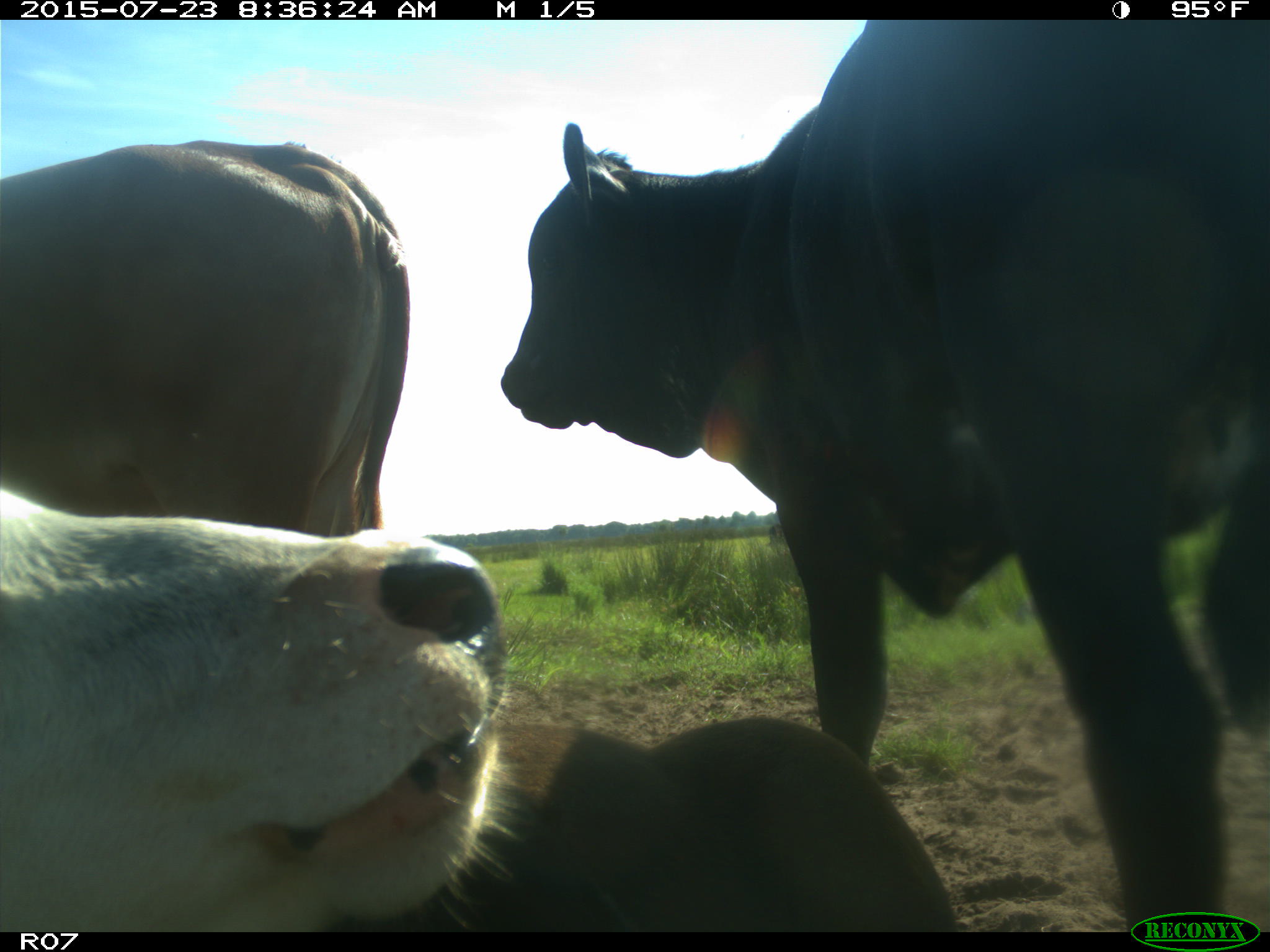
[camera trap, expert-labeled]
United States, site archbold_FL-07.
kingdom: Animalia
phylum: Chordata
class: Mammalia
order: Artiodactyla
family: Bovidae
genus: Bos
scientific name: Bos taurus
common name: domestic cow